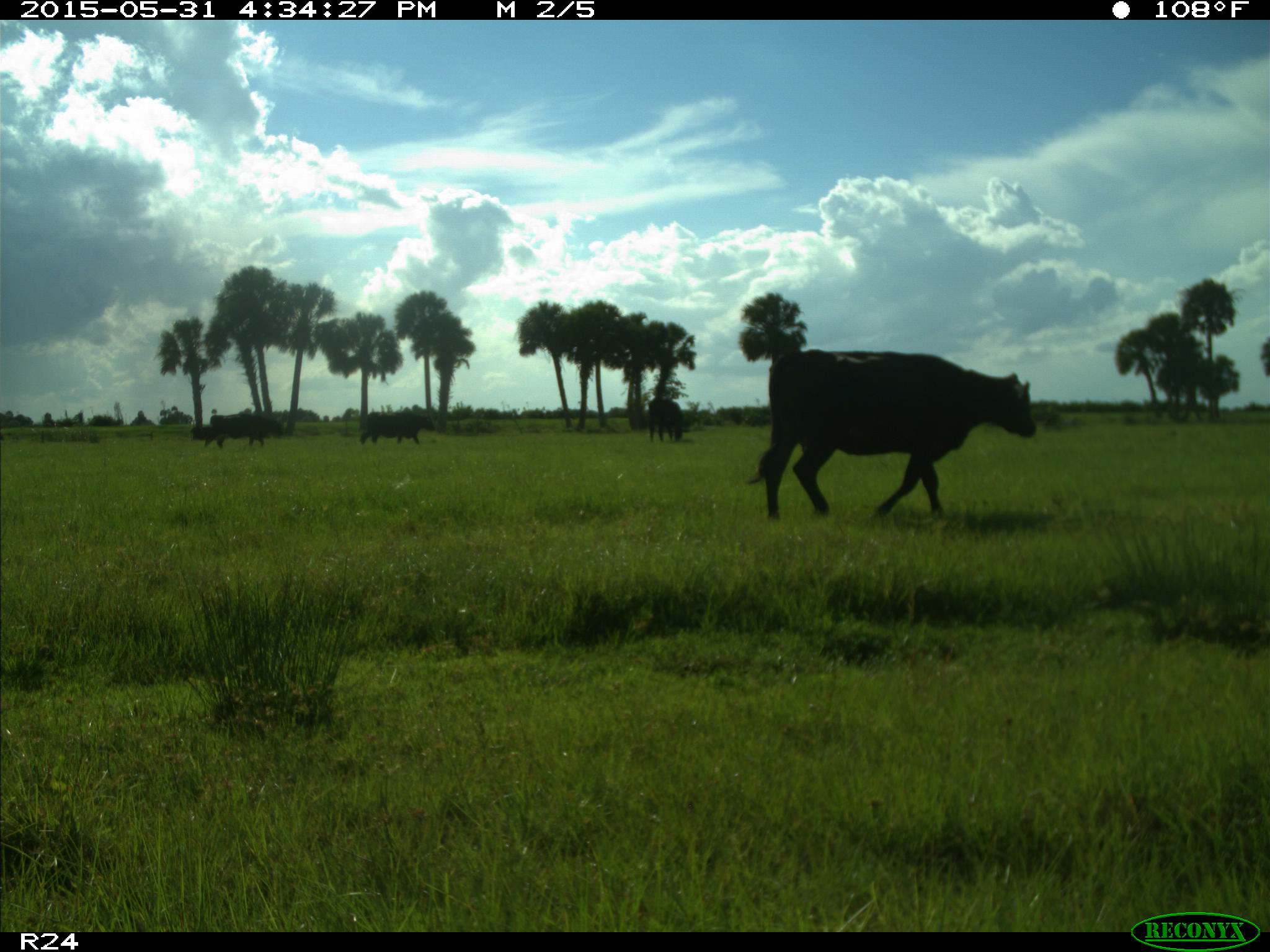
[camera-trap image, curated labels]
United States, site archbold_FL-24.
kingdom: Animalia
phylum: Chordata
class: Mammalia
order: Artiodactyla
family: Bovidae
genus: Bos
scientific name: Bos taurus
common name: domestic cow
Bos taurus (domestic cow).